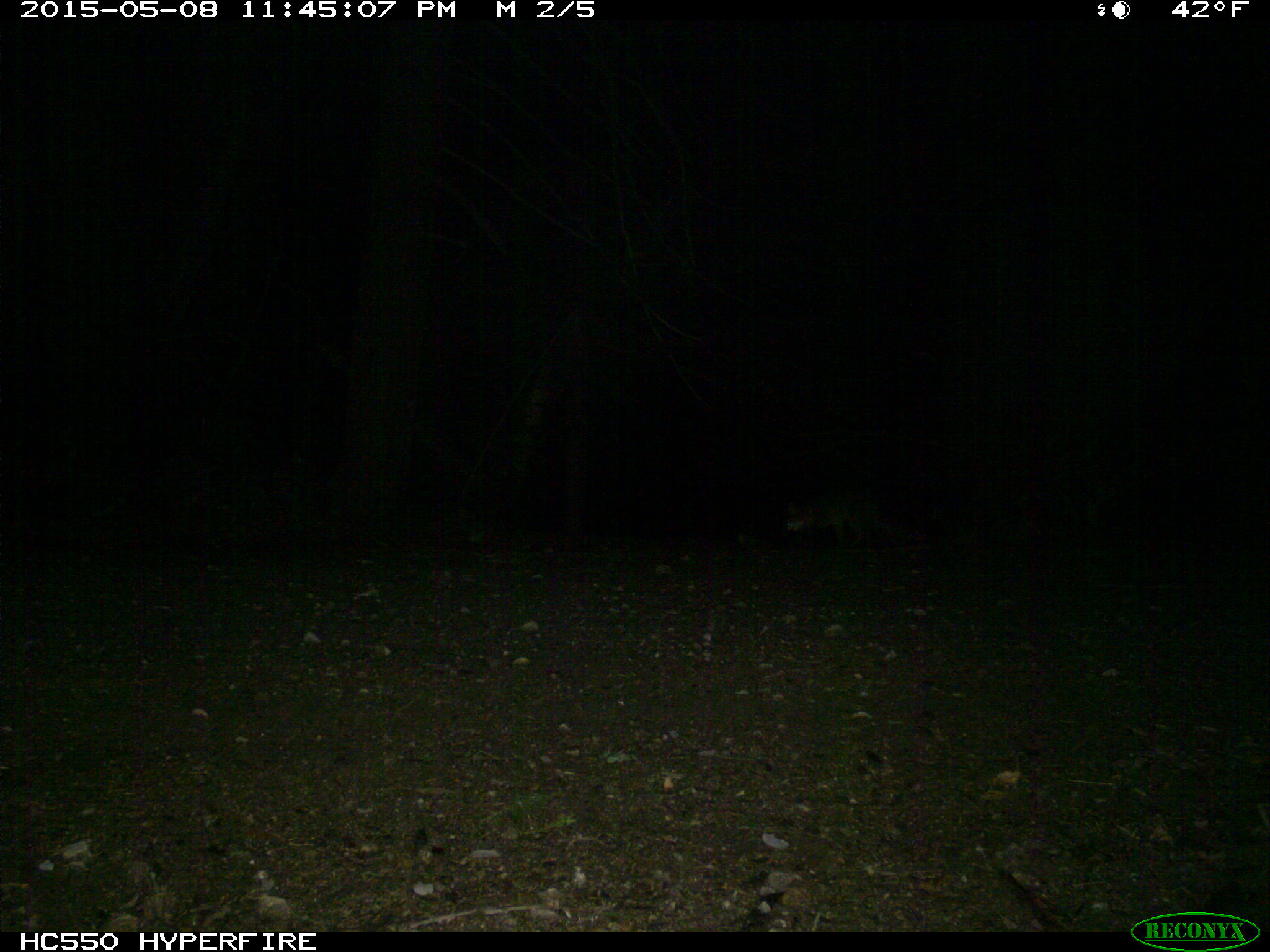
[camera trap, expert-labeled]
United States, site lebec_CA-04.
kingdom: Animalia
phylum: Chordata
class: Mammalia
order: Carnivora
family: Canidae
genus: Urocyon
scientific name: Urocyon cinereoargenteus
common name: gray fox